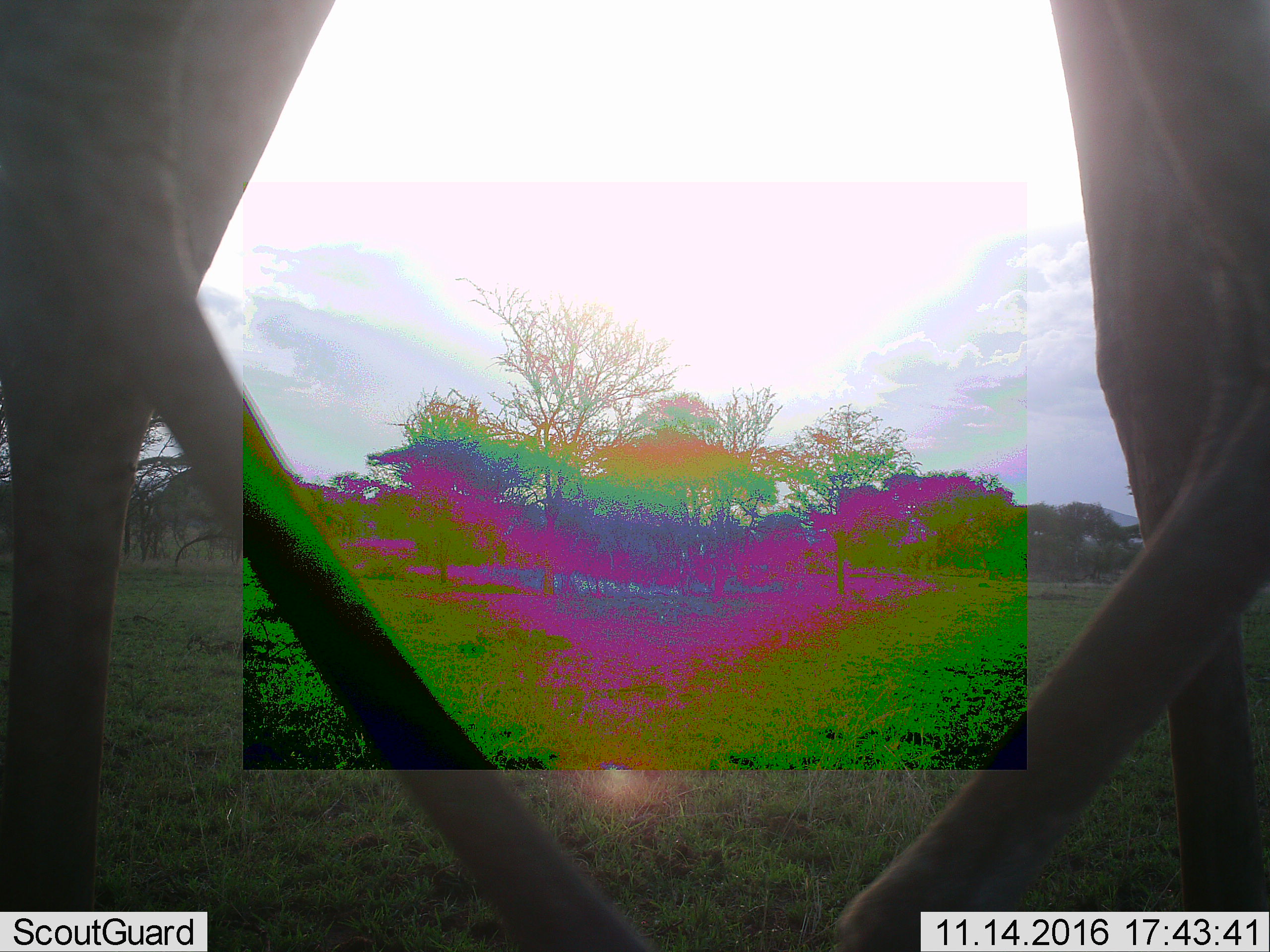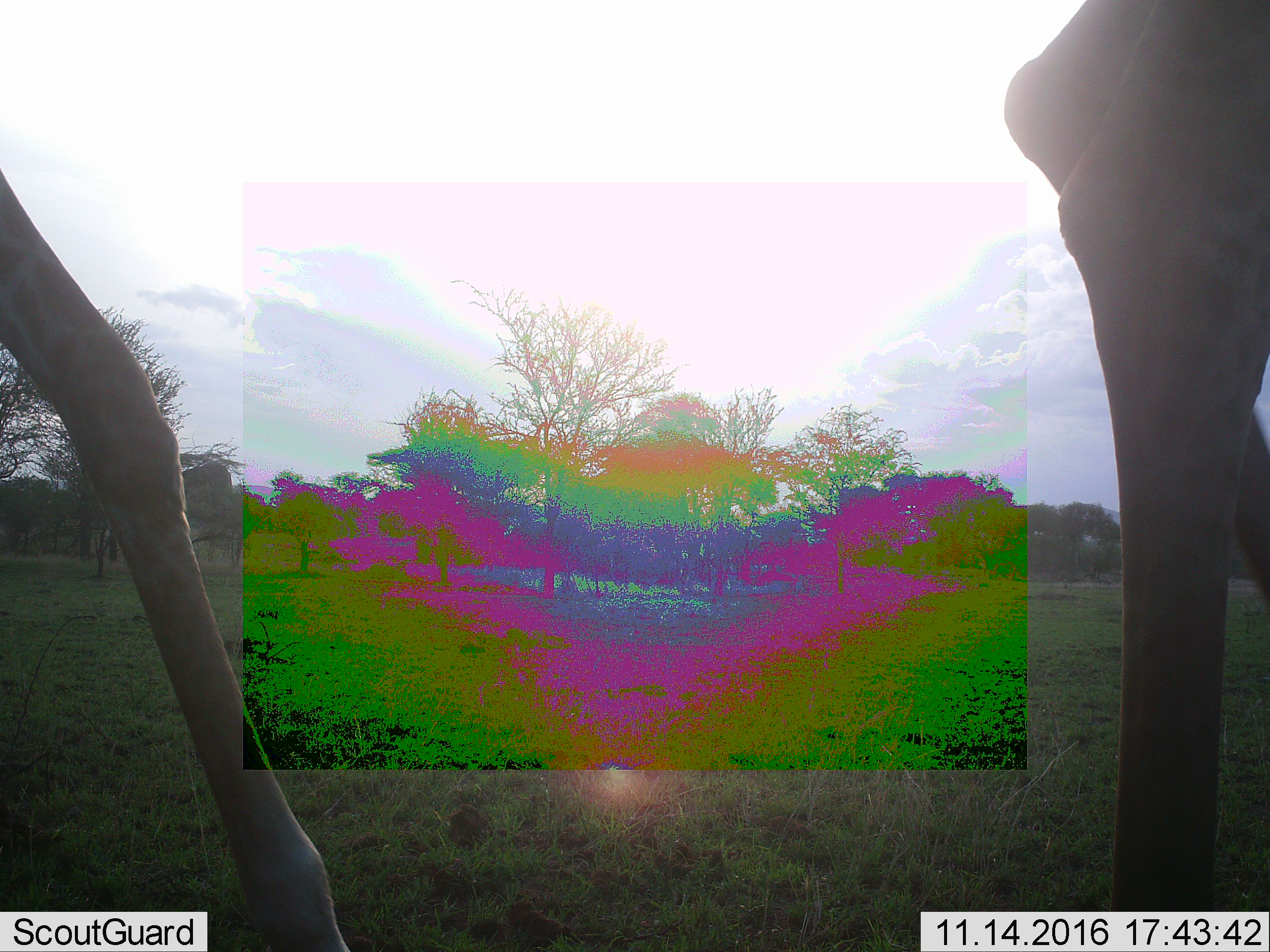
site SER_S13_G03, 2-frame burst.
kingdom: Animalia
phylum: Chordata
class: Mammalia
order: Artiodactyla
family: Giraffidae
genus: Giraffa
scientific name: Giraffa camelopardalis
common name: giraffe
Giraffe (Giraffa camelopardalis), count 2. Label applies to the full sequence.